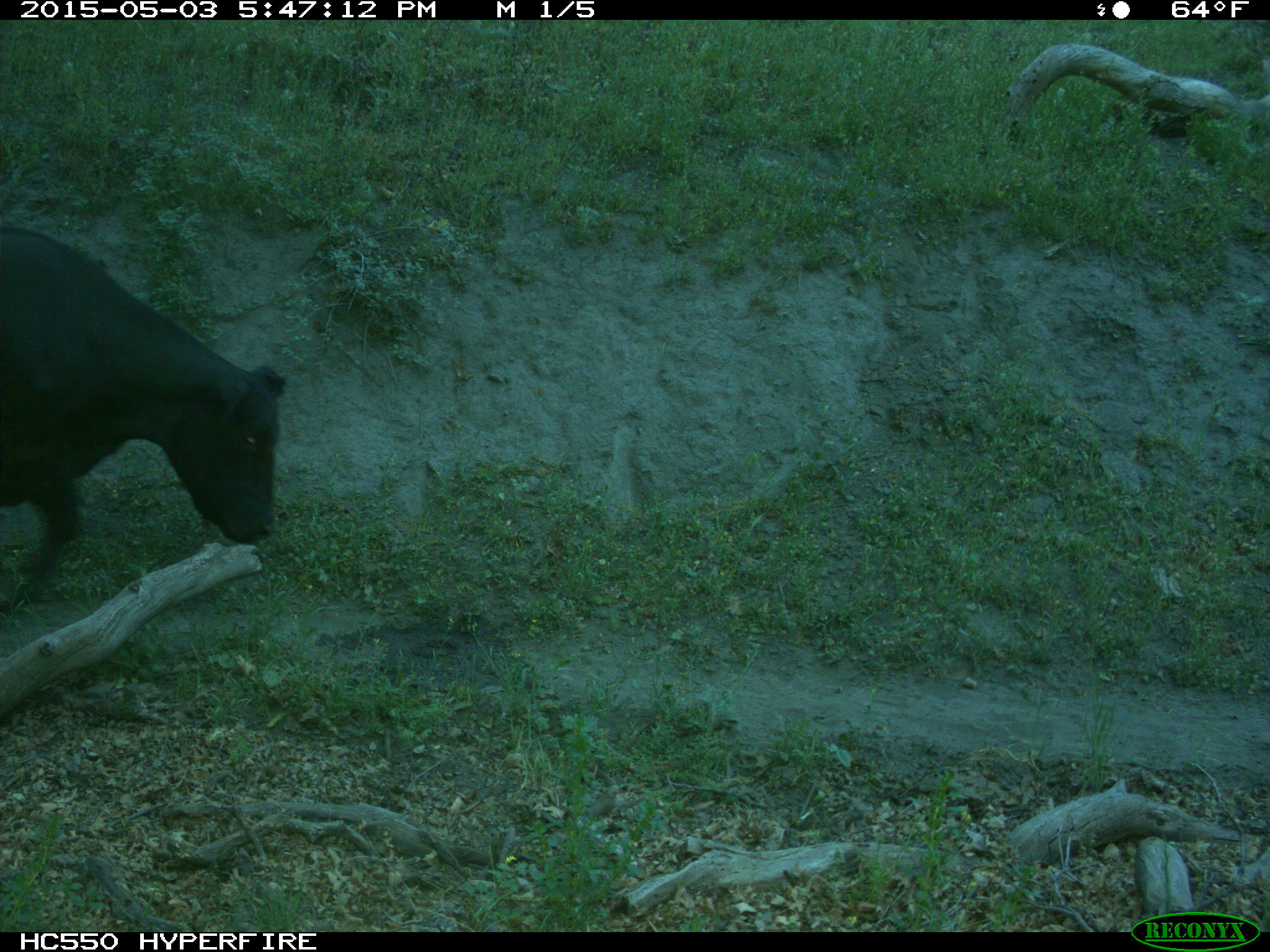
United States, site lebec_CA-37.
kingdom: Animalia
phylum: Chordata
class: Mammalia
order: Artiodactyla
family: Bovidae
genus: Bos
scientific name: Bos taurus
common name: domestic cow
Bos taurus (domestic cow).